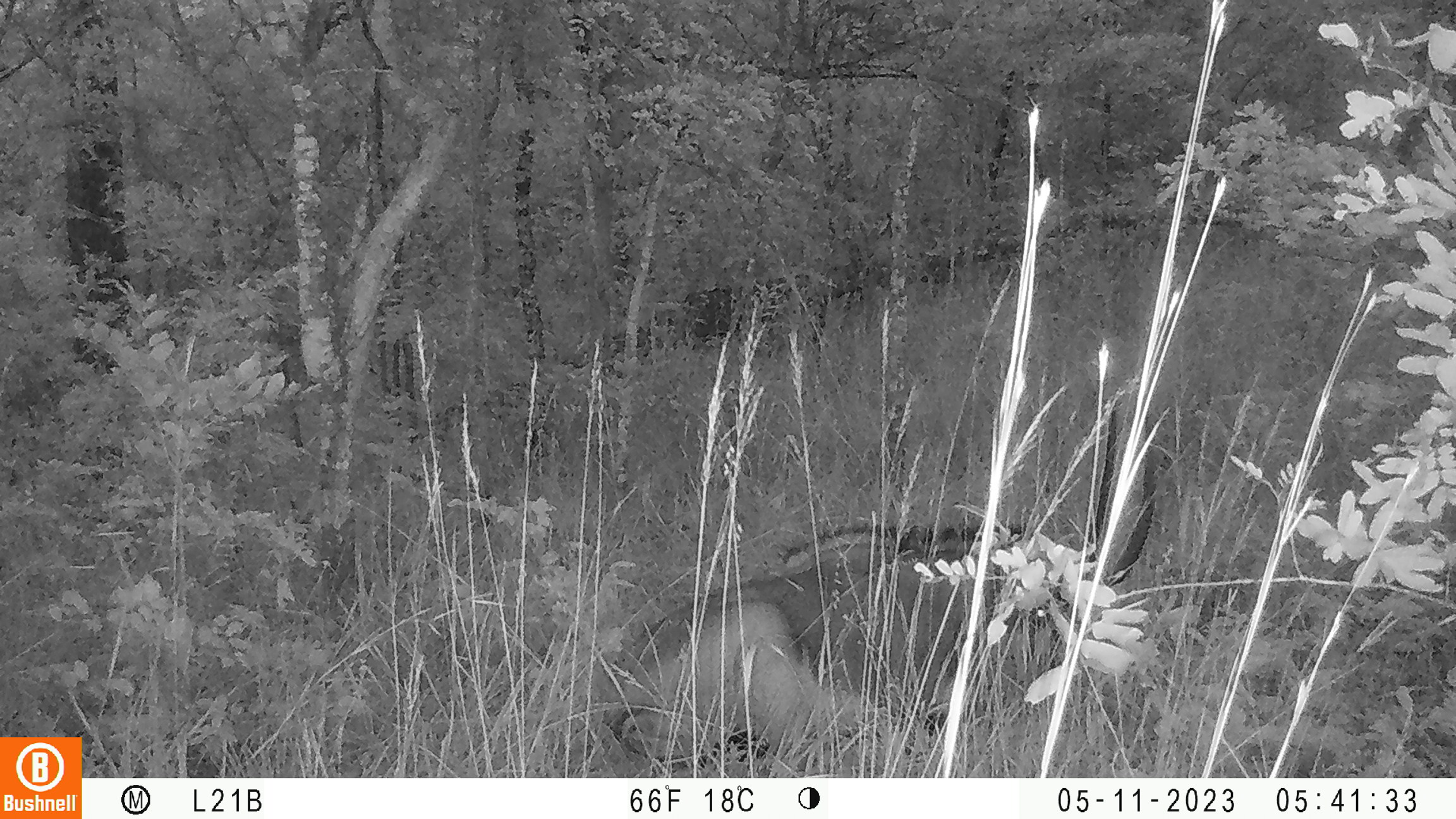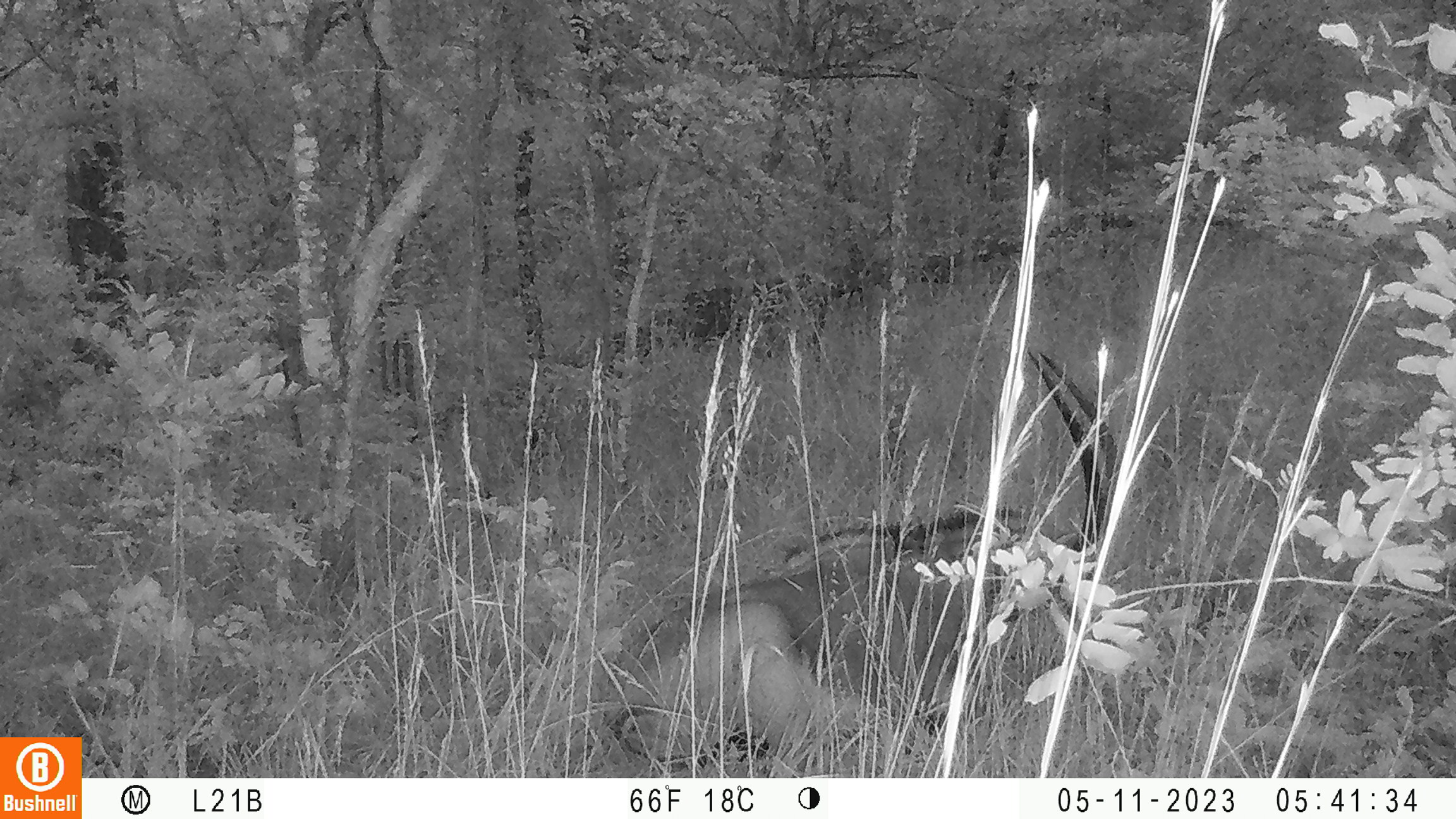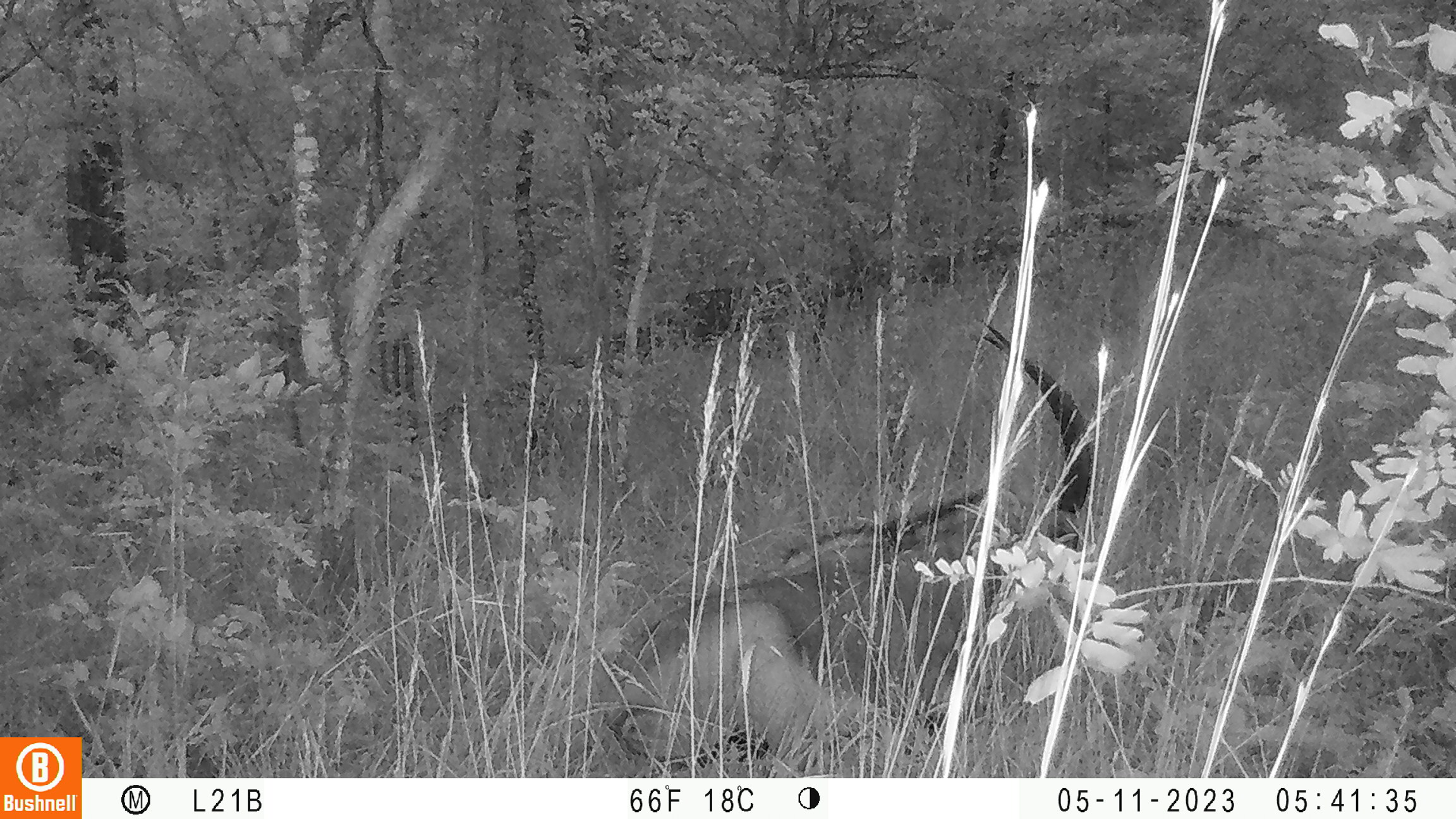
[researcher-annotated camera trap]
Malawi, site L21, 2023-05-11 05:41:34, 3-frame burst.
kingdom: Animalia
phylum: Chordata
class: Mammalia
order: Artiodactyla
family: Bovidae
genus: Hippotragus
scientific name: Hippotragus niger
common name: sable antelope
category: sable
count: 1